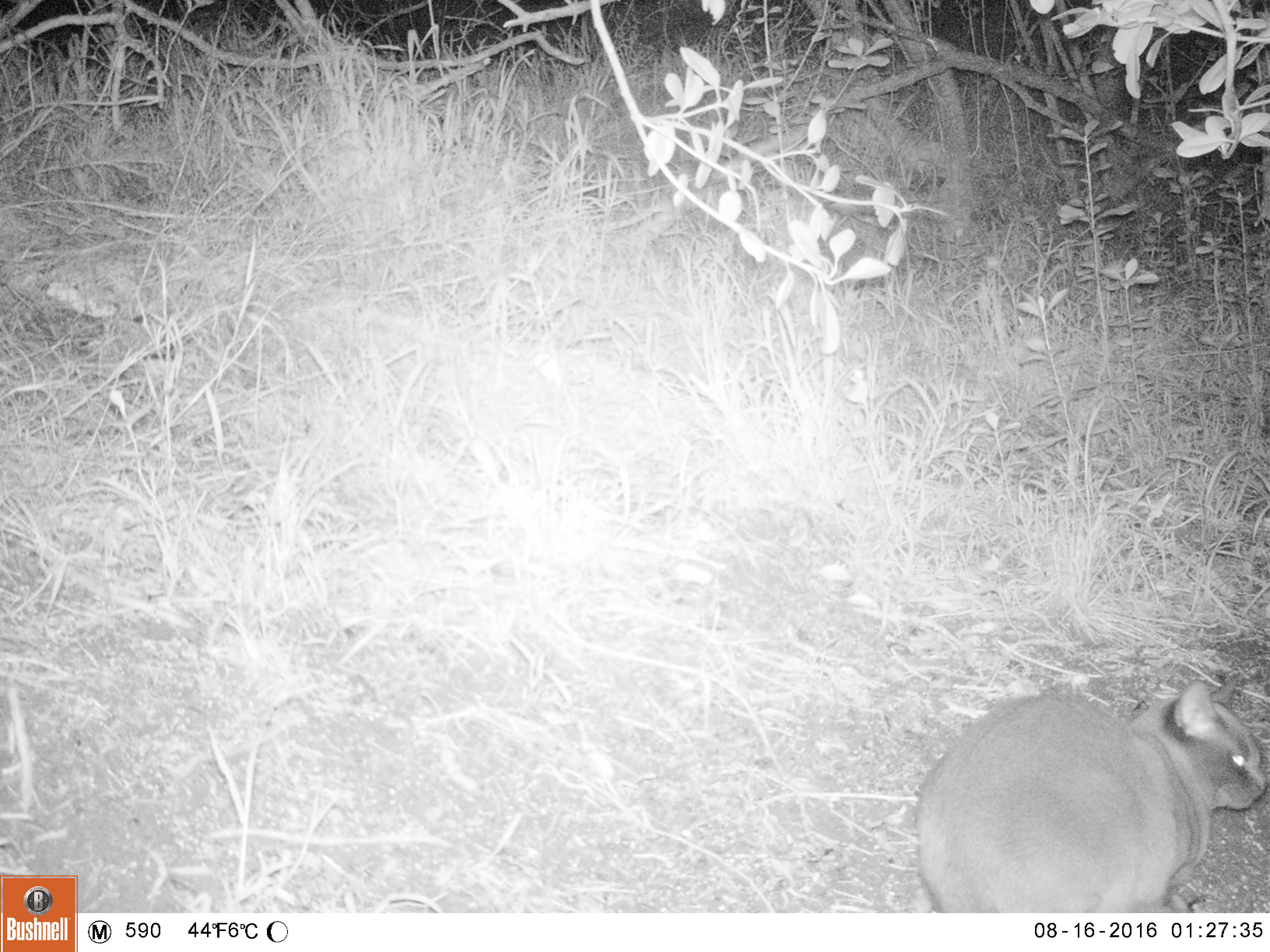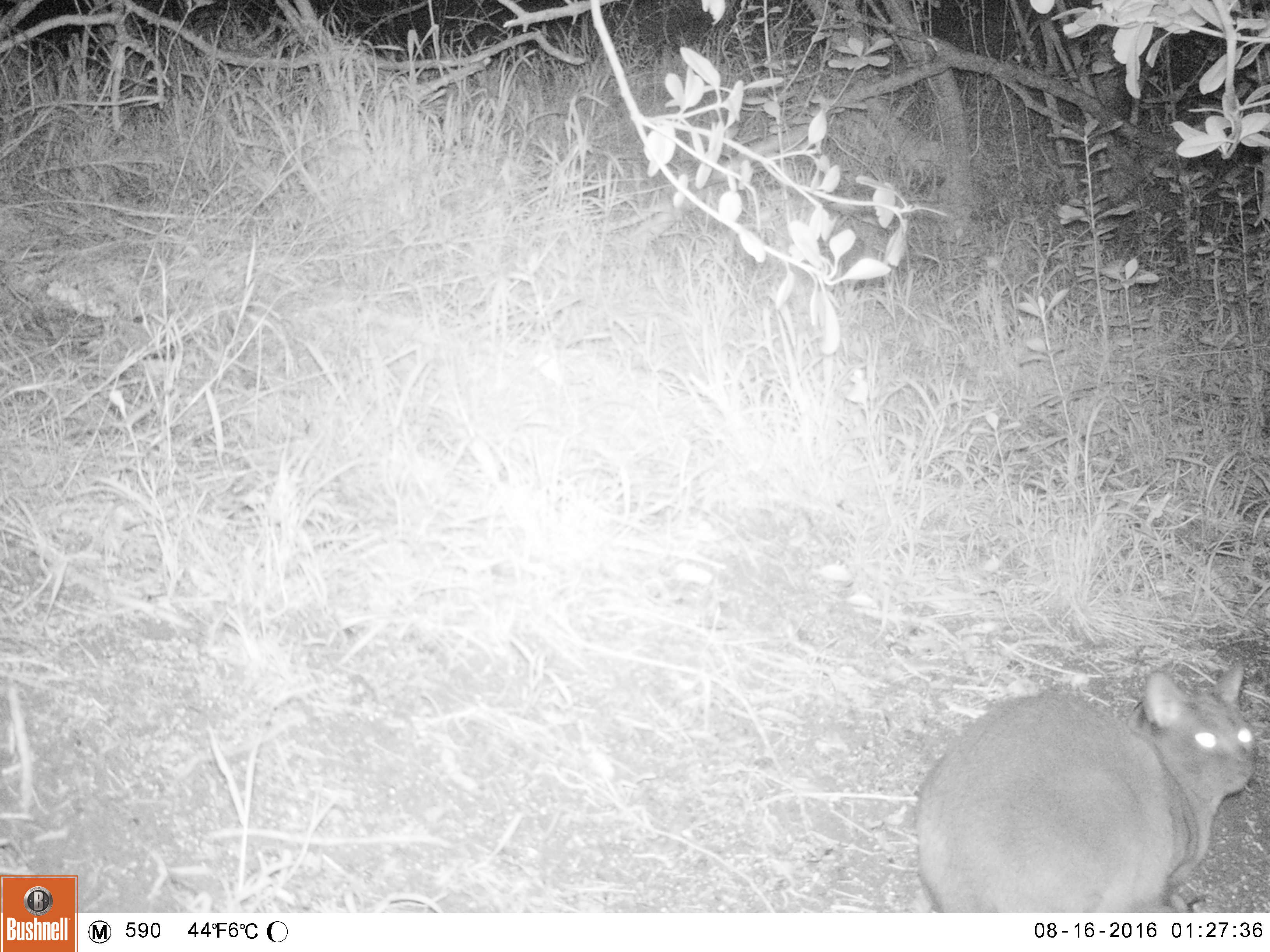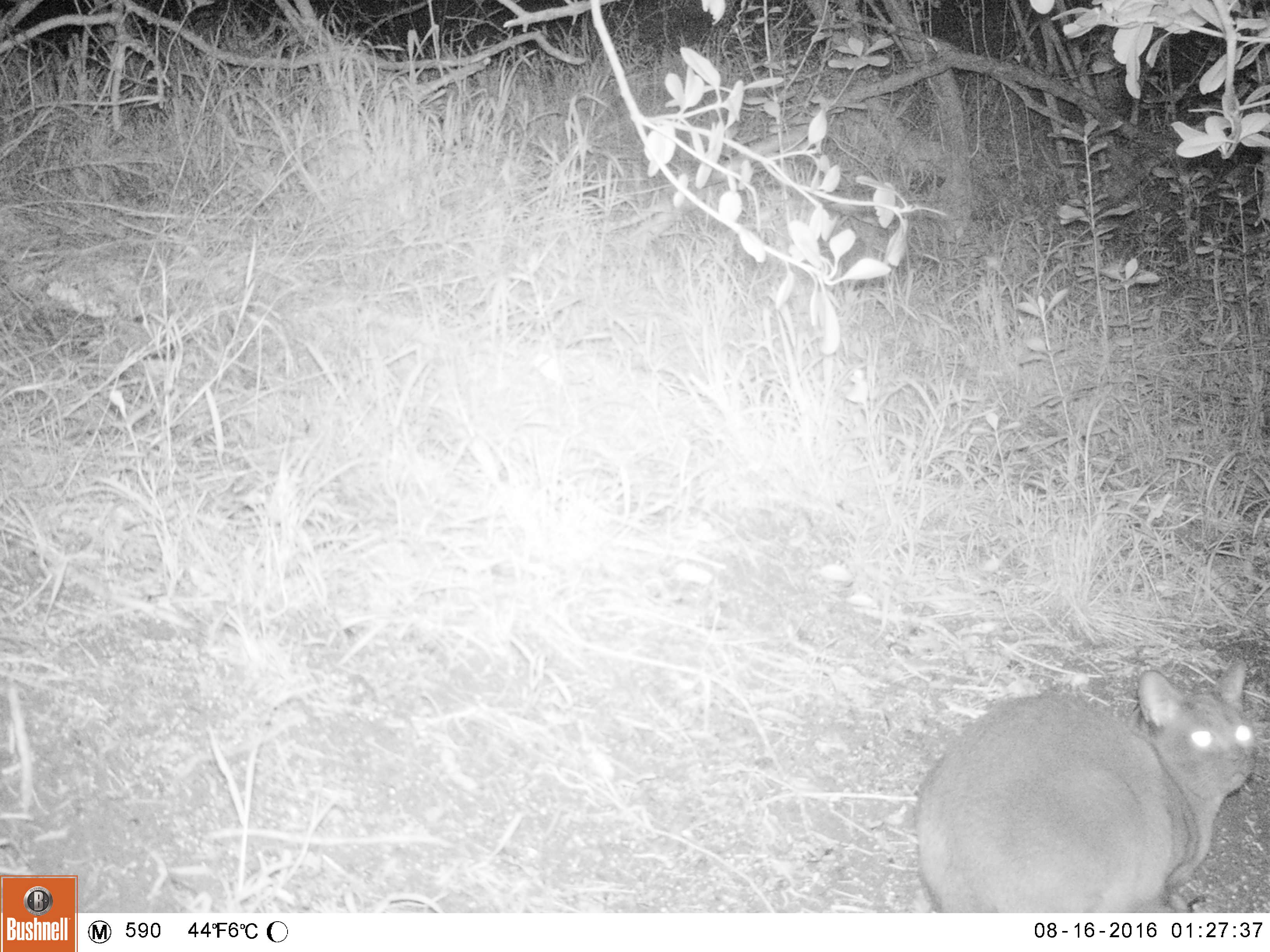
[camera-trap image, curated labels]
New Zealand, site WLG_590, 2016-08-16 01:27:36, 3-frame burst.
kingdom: Animalia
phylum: Chordata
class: Mammalia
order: Carnivora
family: Felidae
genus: Felis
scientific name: Felis catus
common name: domestic cat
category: cat